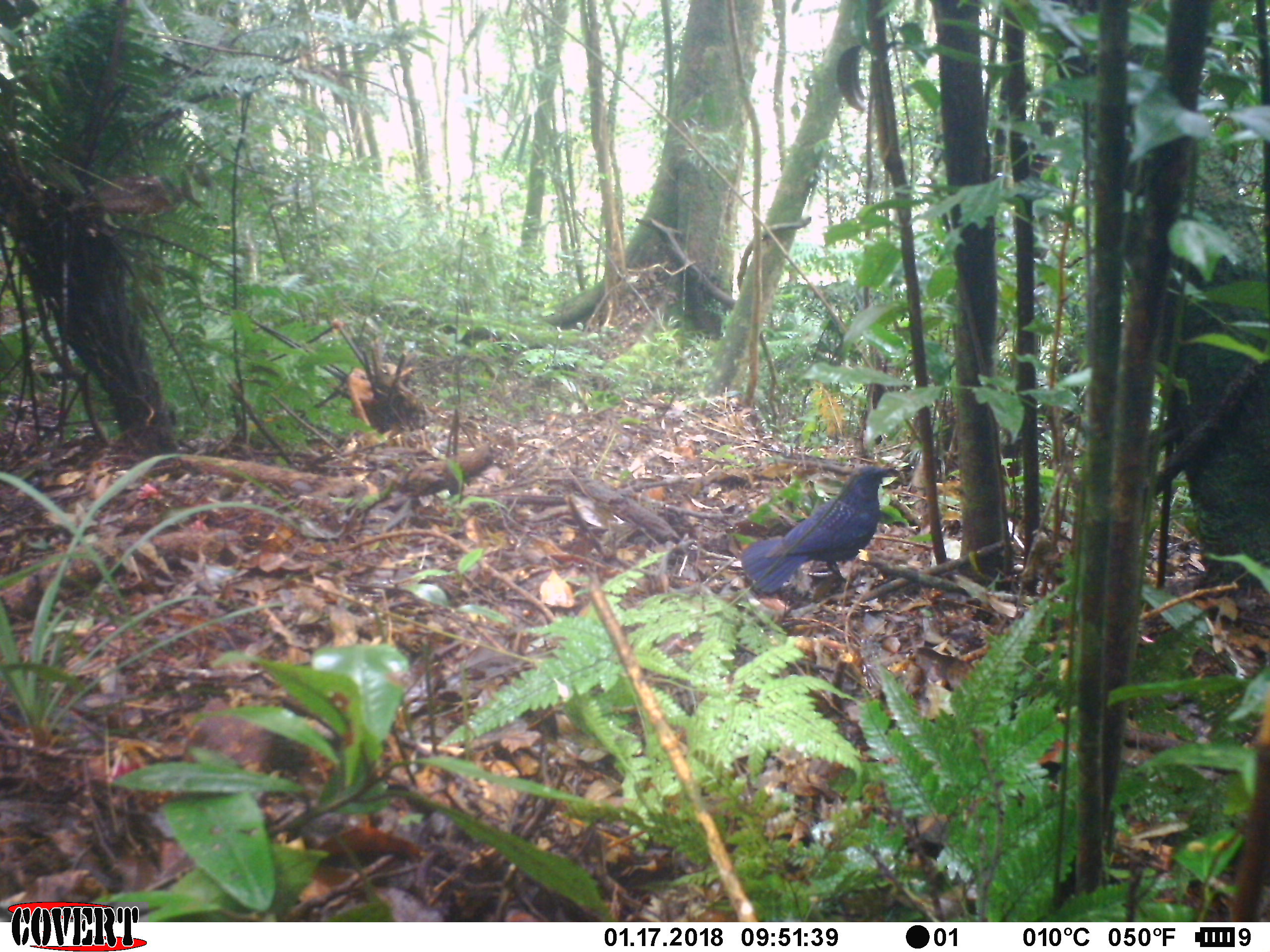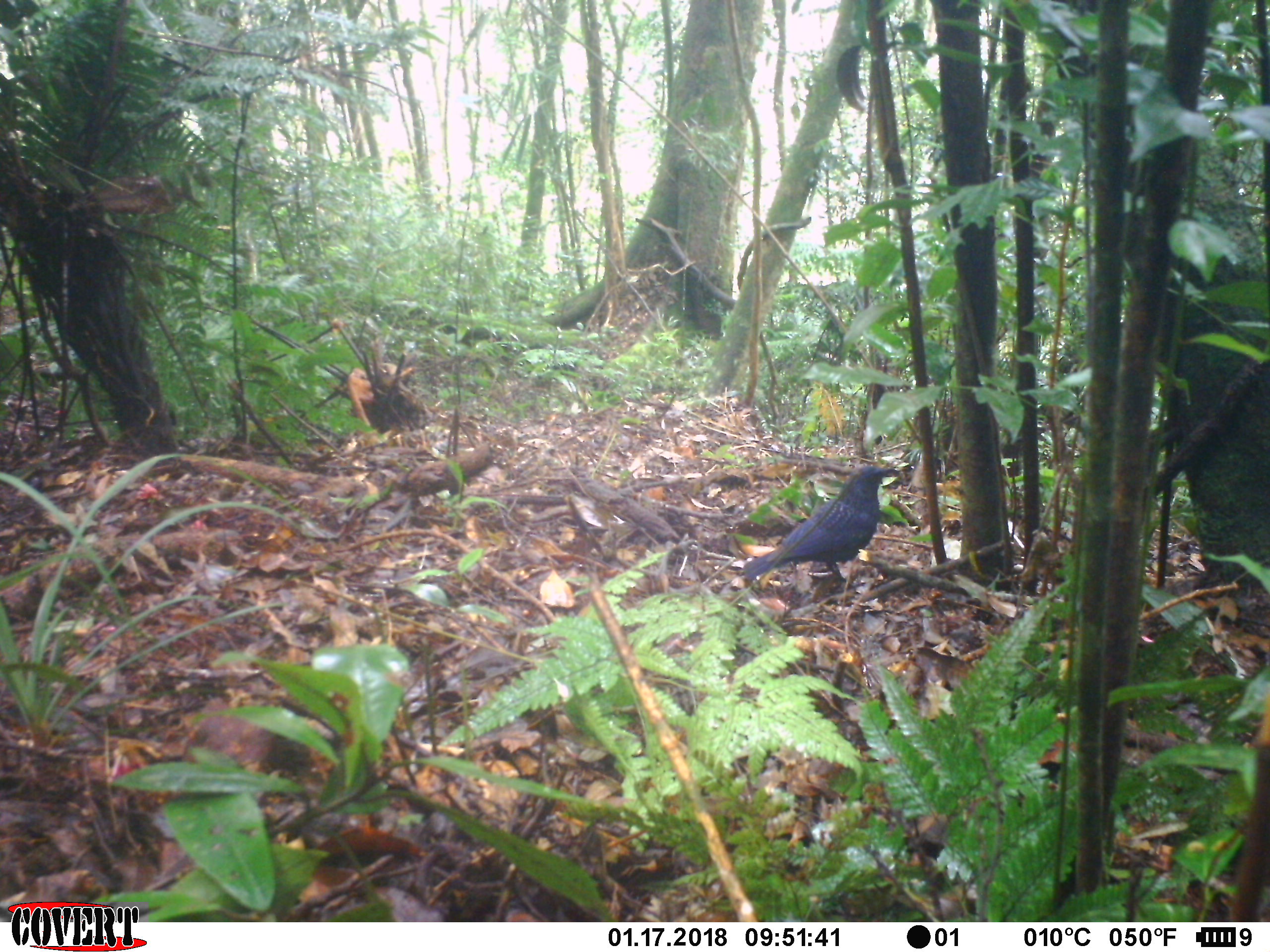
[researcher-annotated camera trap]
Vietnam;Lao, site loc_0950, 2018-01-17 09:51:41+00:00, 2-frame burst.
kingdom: Animalia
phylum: Chordata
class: Aves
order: Passeriformes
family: Muscicapidae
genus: Myophonus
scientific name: Myophonus caeruleus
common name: blue whistling thrush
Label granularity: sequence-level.